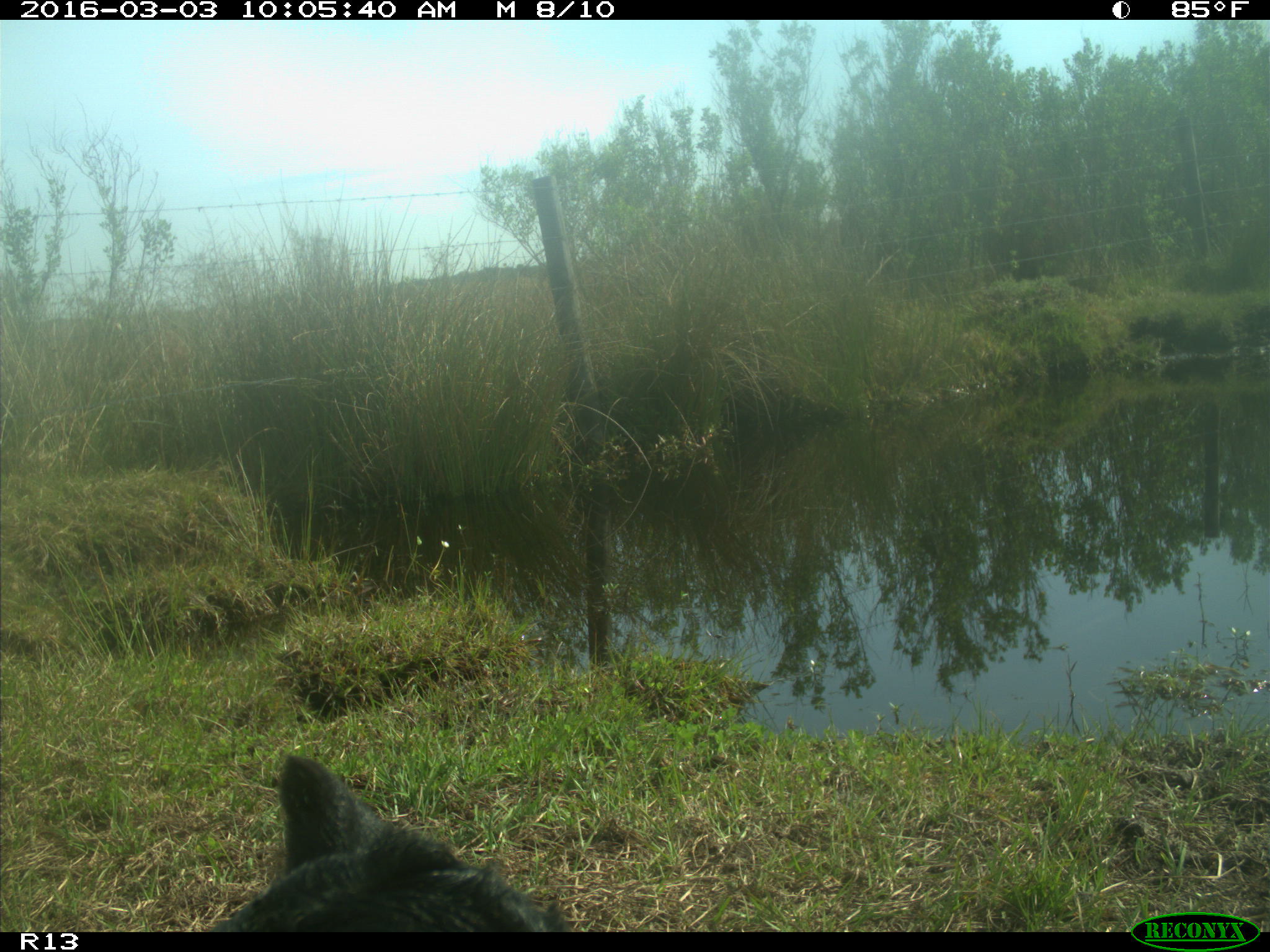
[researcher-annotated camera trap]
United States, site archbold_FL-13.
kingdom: Animalia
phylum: Chordata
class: Mammalia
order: Artiodactyla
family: Bovidae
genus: Bos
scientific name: Bos taurus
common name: domestic cow